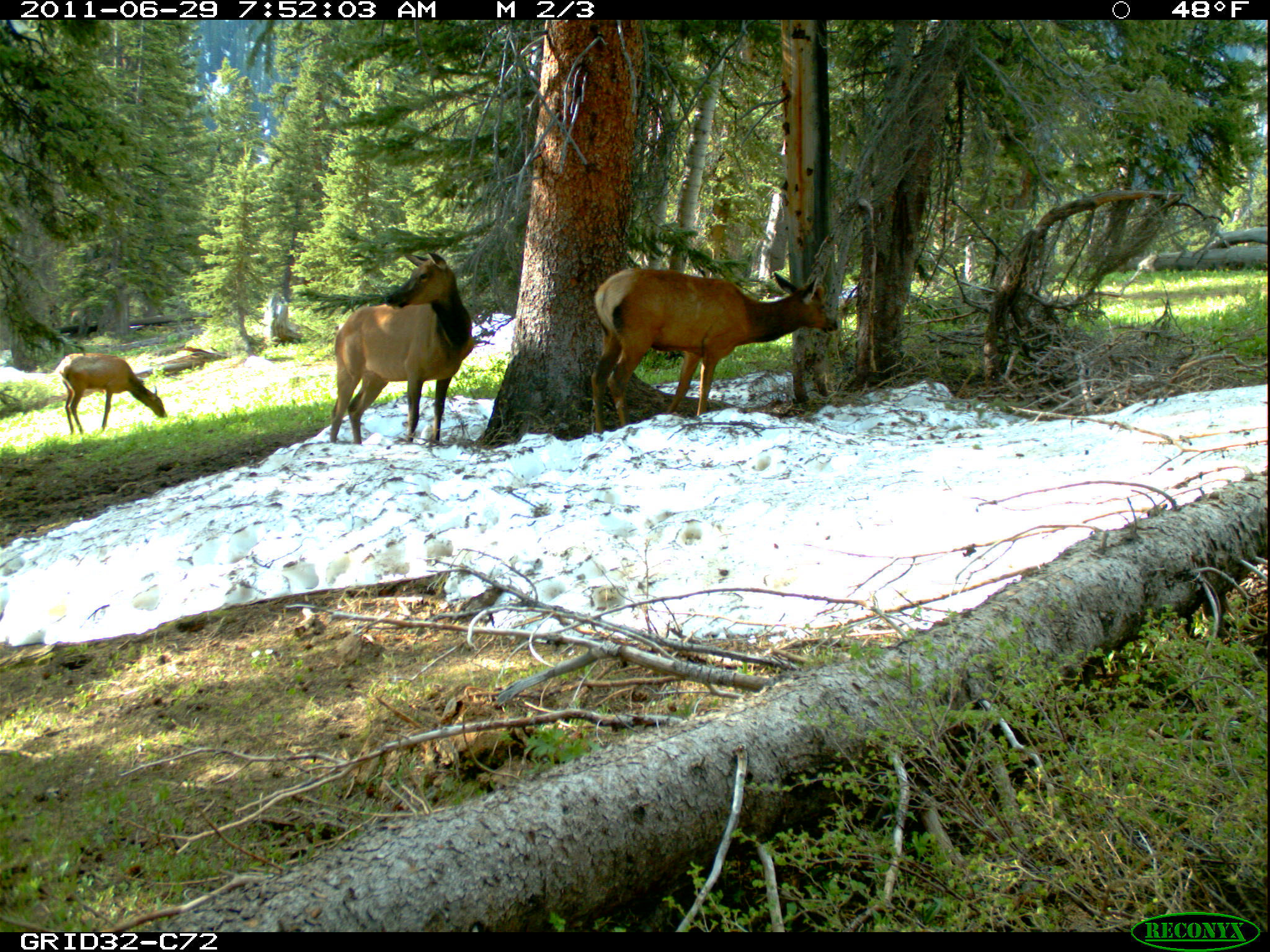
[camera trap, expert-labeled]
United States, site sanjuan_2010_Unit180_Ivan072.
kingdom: Animalia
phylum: Chordata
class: Mammalia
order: Artiodactyla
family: Cervidae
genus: Cervus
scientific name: Cervus elaphus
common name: red deer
Cervus elaphus (red deer).